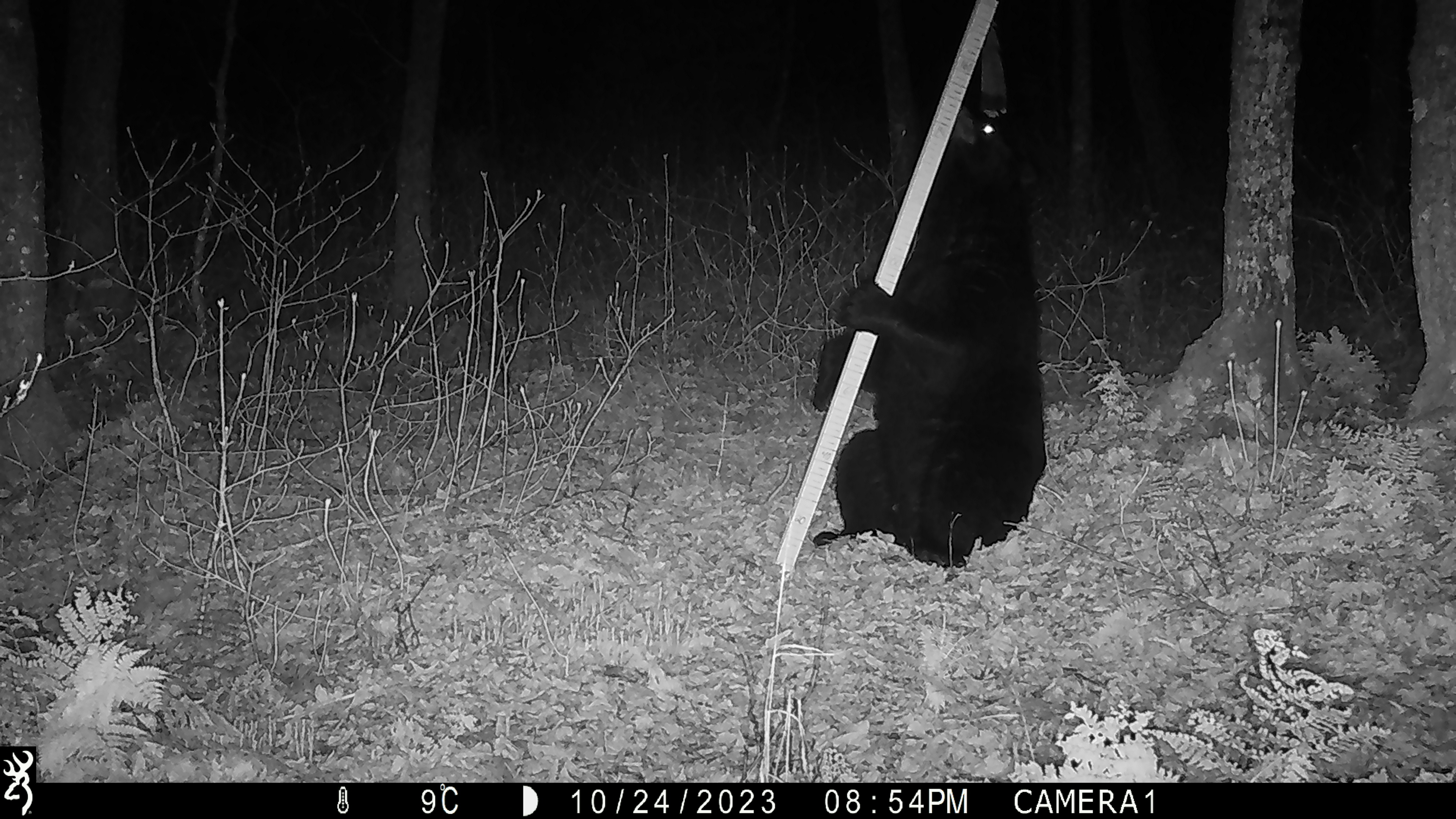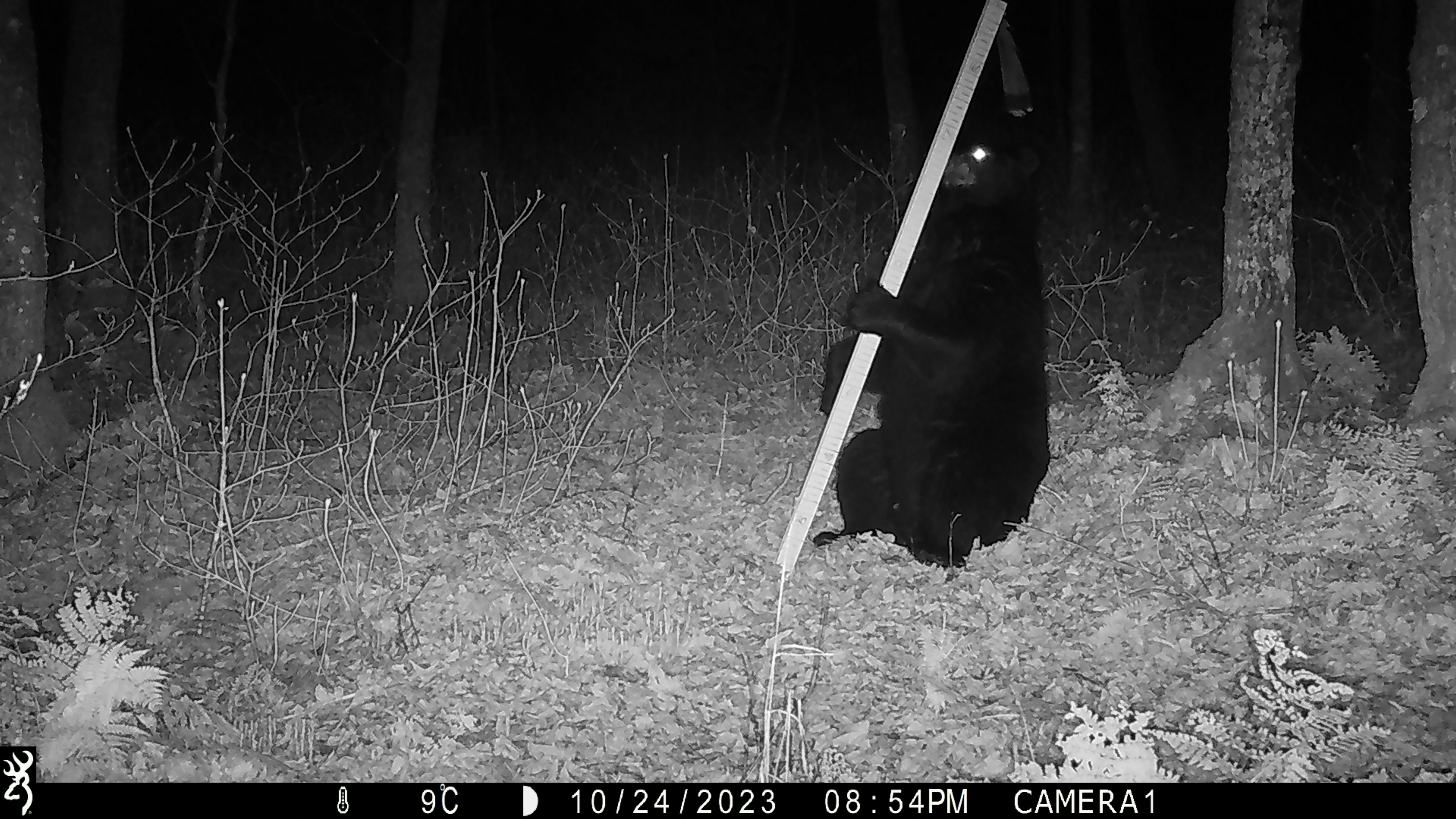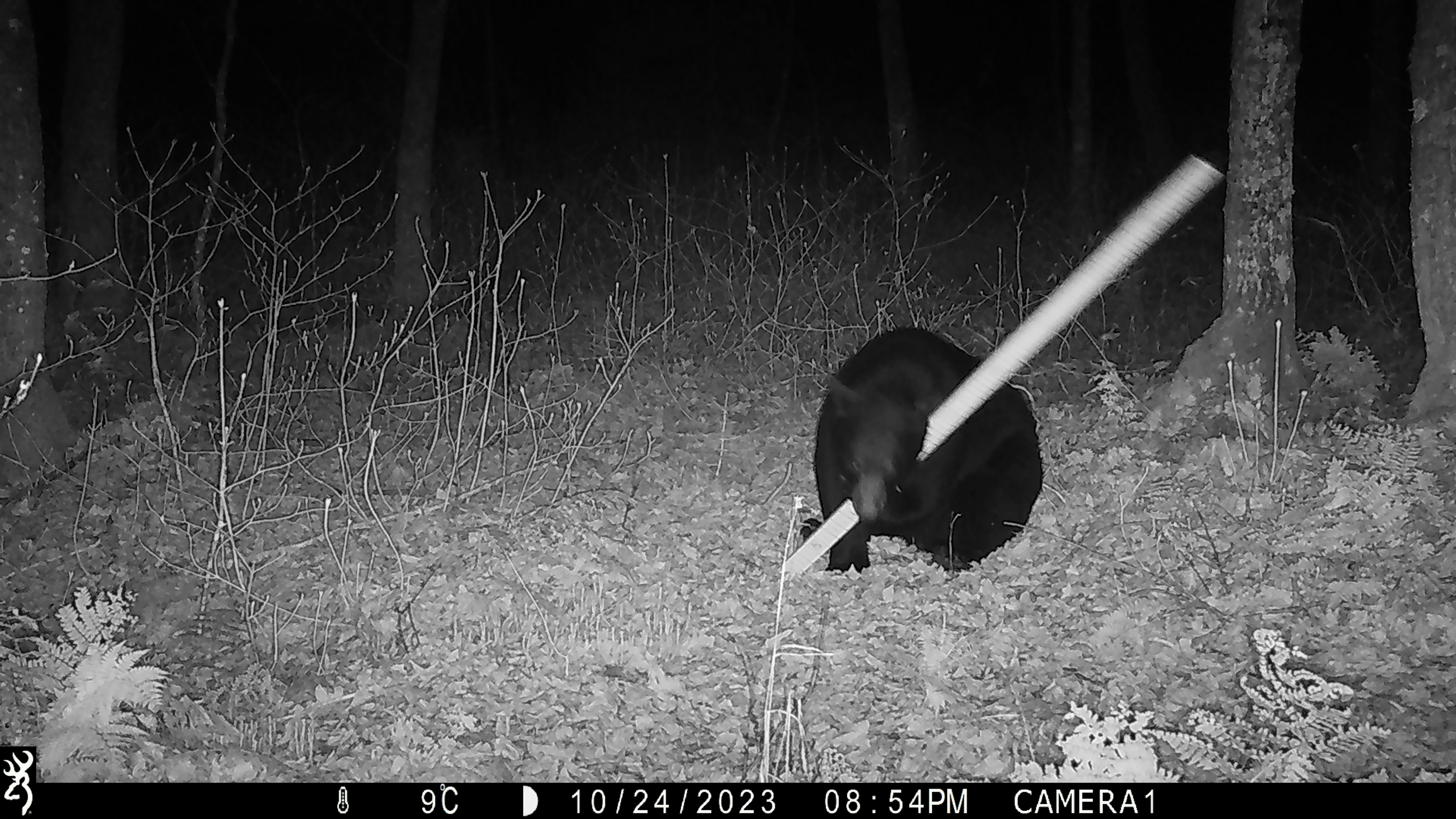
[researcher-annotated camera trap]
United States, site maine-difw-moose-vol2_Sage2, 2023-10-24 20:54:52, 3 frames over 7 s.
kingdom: Animalia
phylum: Chordata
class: Mammalia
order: Carnivora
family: Ursidae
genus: Ursus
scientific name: Ursus americanus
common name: black bear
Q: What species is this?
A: Black bear (Ursus americanus).